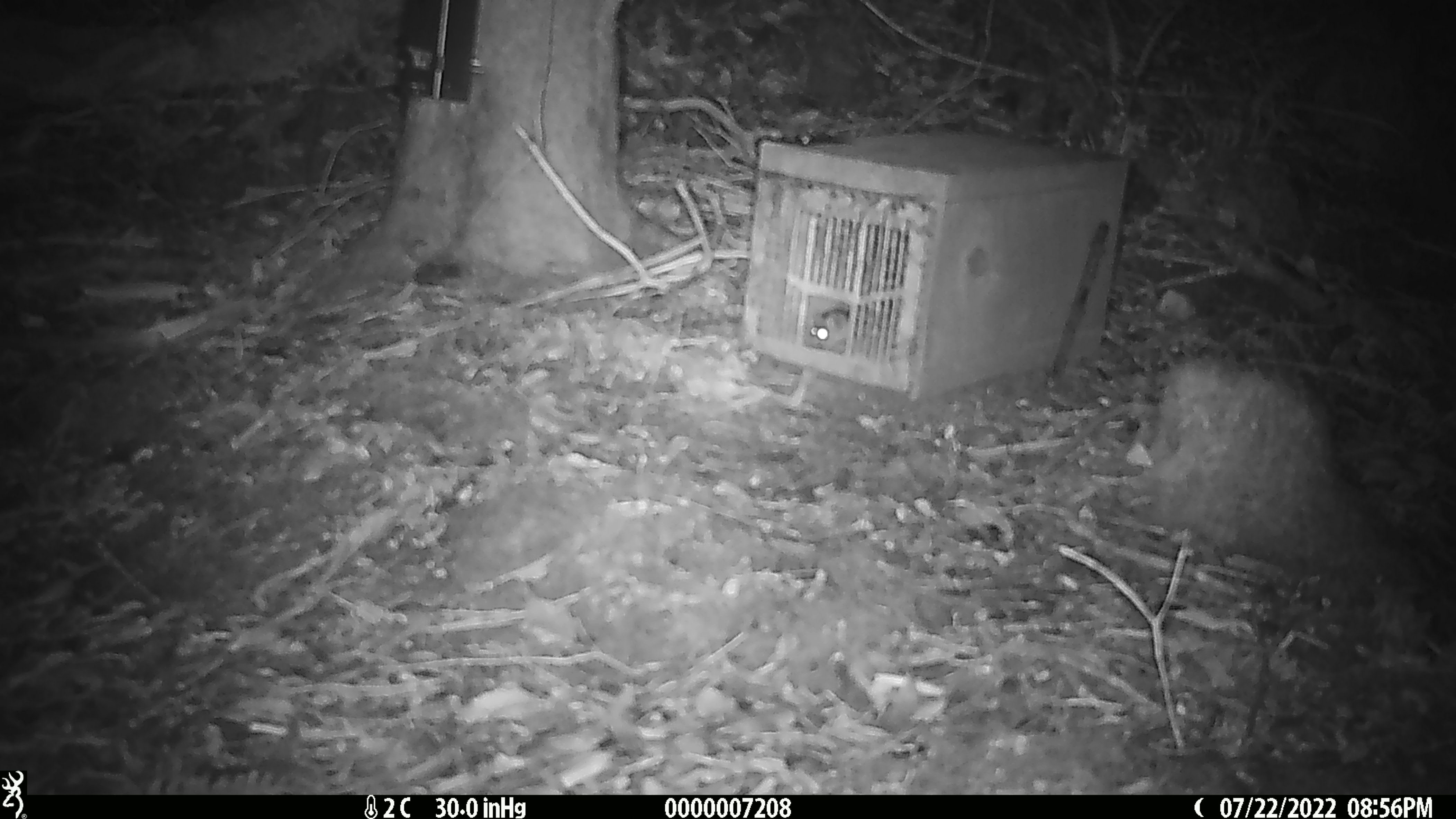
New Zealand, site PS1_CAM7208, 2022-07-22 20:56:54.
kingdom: Animalia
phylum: Chordata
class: Mammalia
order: Rodentia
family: Muridae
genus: Mus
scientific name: Mus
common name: mouse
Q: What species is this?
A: Mouse (Mus).